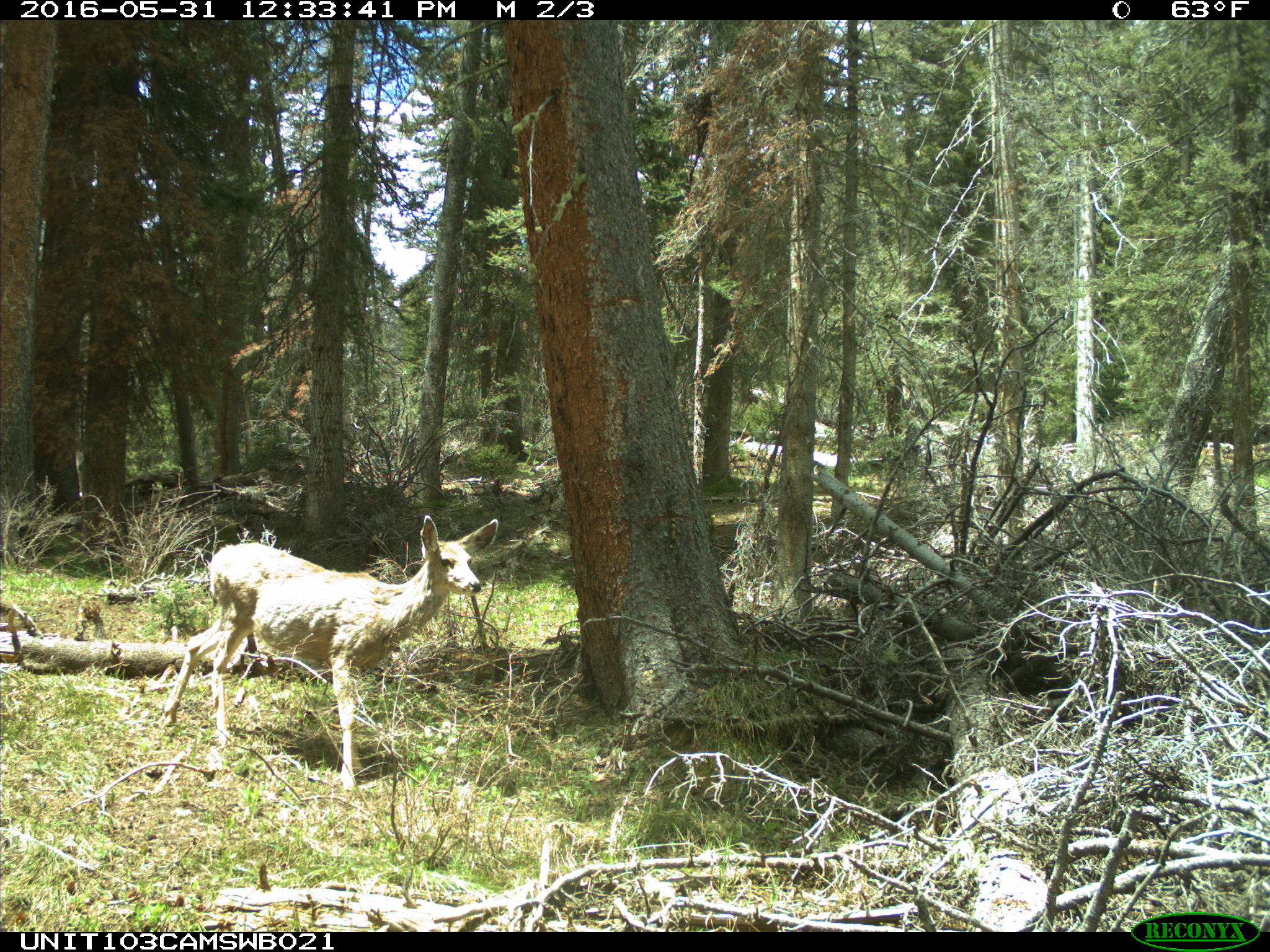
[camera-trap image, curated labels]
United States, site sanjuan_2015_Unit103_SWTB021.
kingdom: Animalia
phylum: Chordata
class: Mammalia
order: Artiodactyla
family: Cervidae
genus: Odocoileus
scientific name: Odocoileus hemionus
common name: mule deer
Odocoileus hemionus (mule deer).